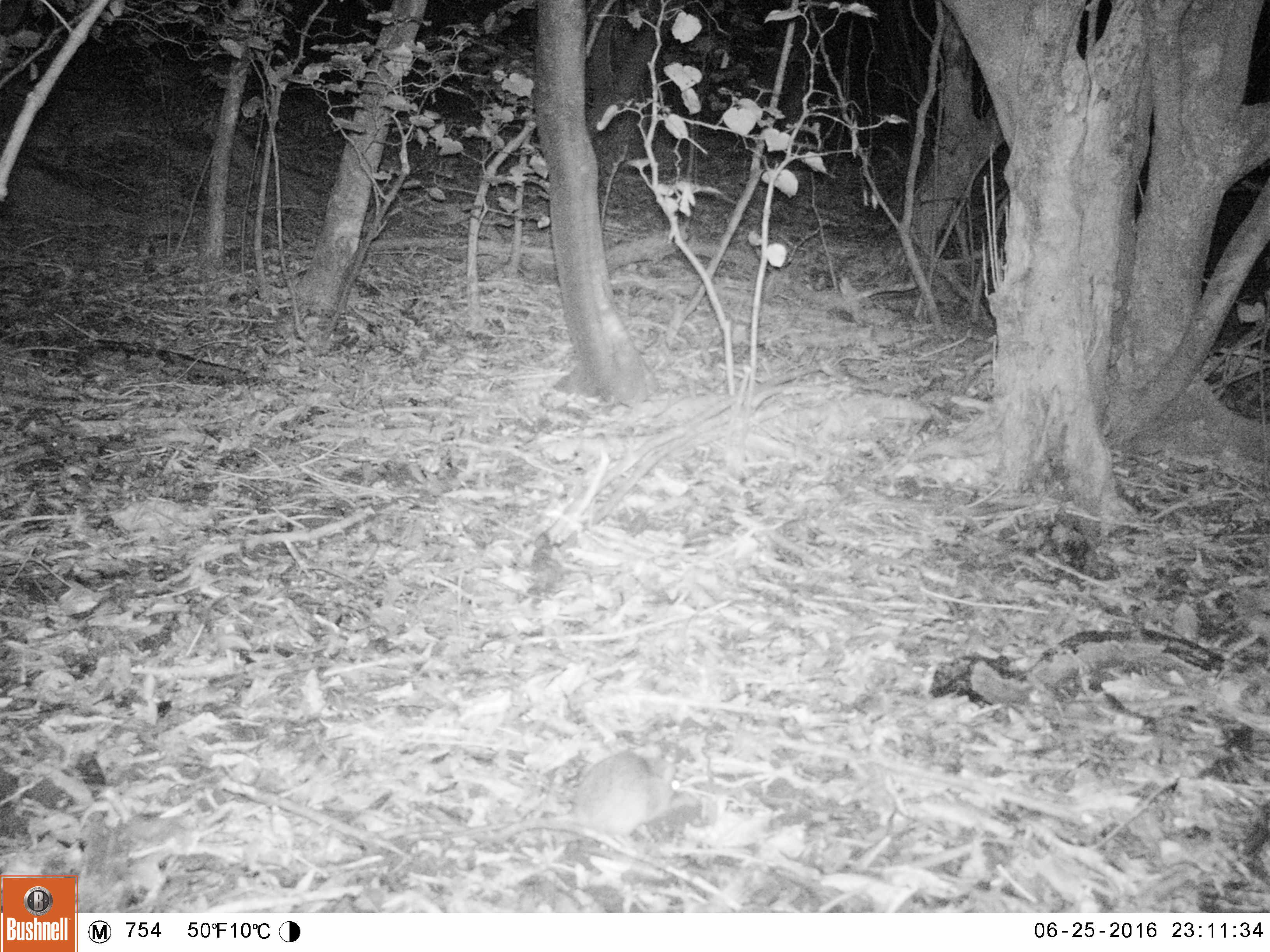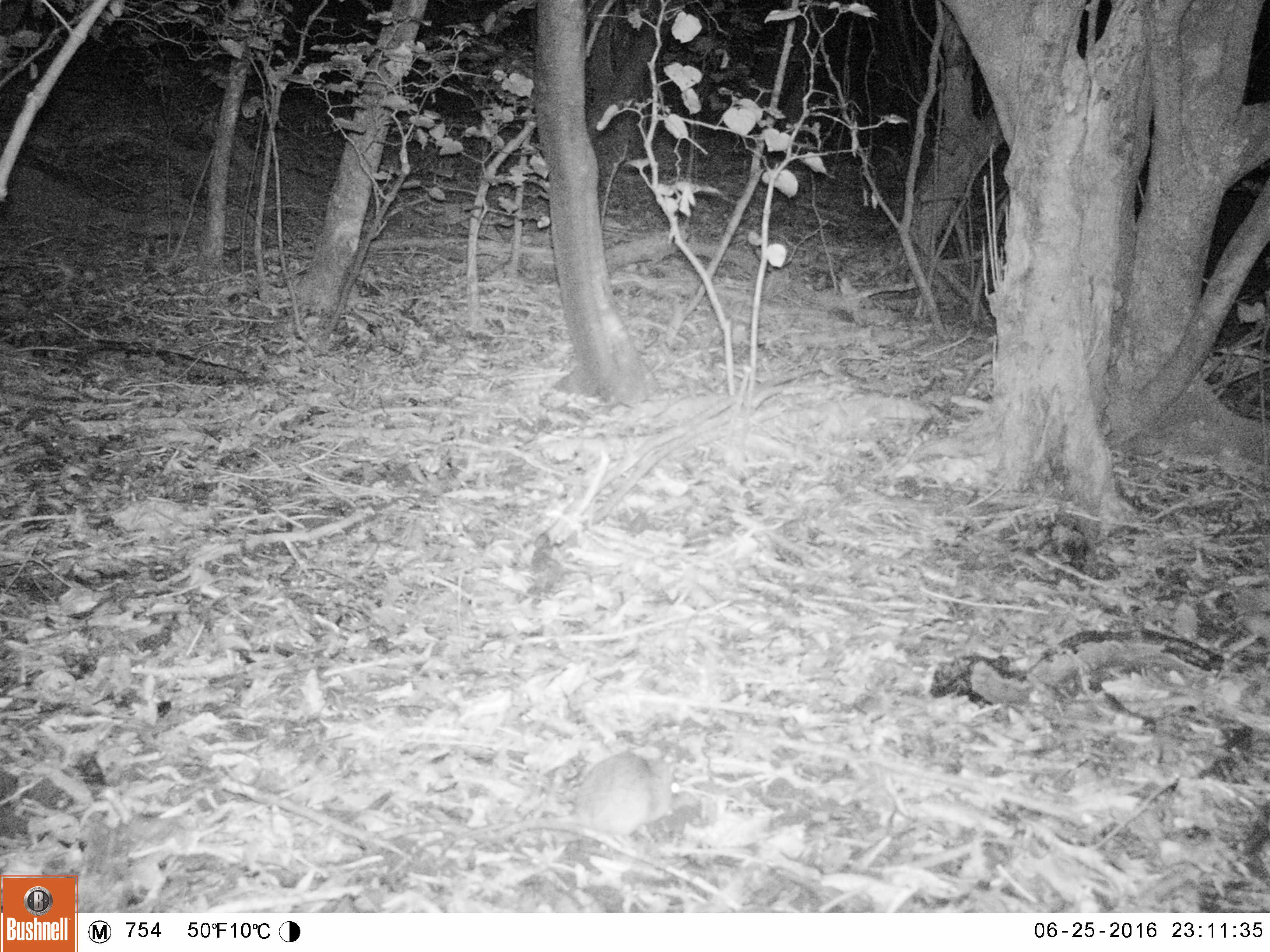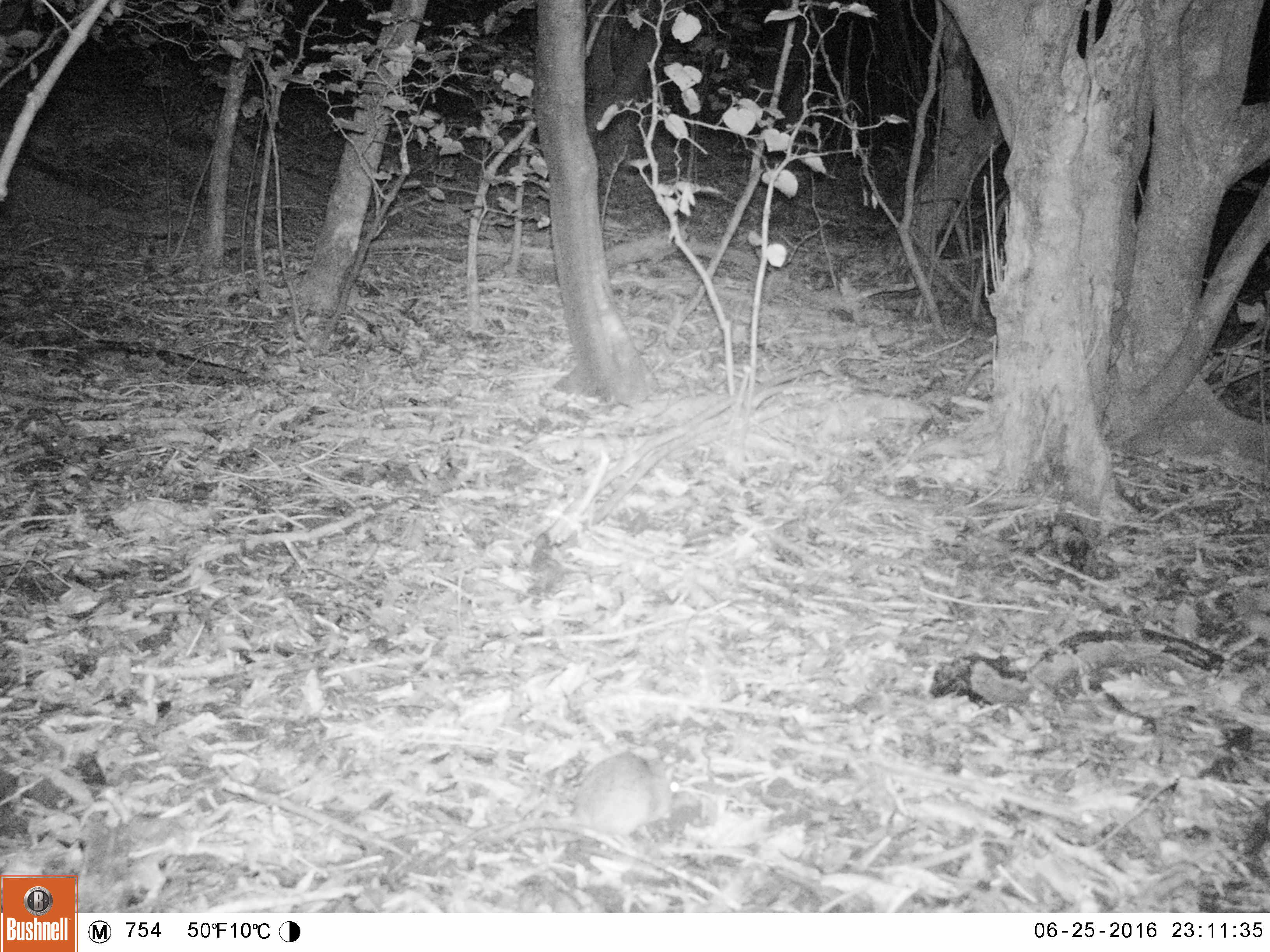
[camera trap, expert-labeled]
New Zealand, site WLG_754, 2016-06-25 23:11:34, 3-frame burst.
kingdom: Animalia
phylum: Chordata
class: Mammalia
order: Rodentia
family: Muridae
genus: Rattus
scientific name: Rattus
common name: rat